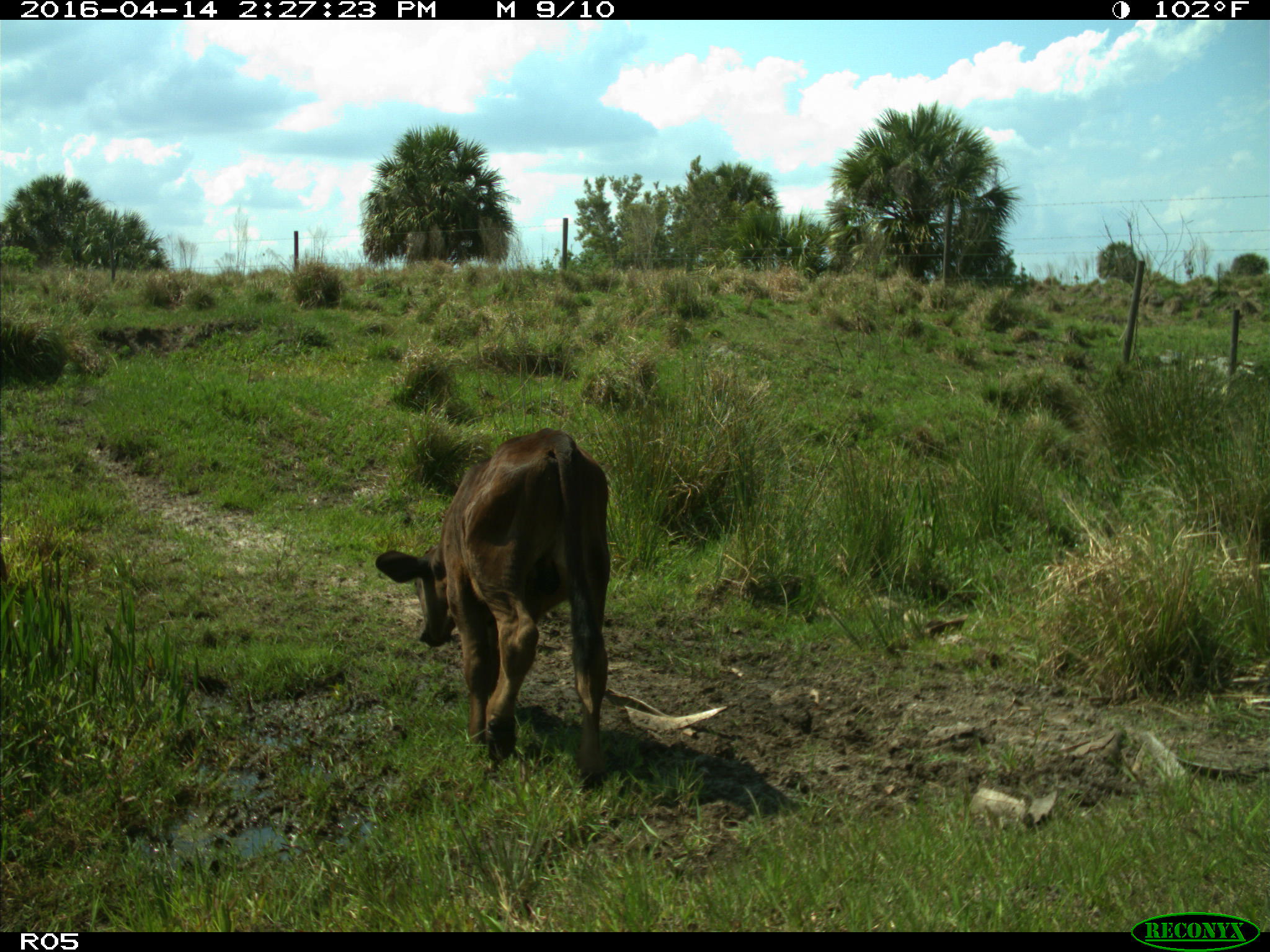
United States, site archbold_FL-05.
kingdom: Animalia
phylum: Chordata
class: Mammalia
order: Artiodactyla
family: Bovidae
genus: Bos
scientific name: Bos taurus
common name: domestic cow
Bos taurus (domestic cow).